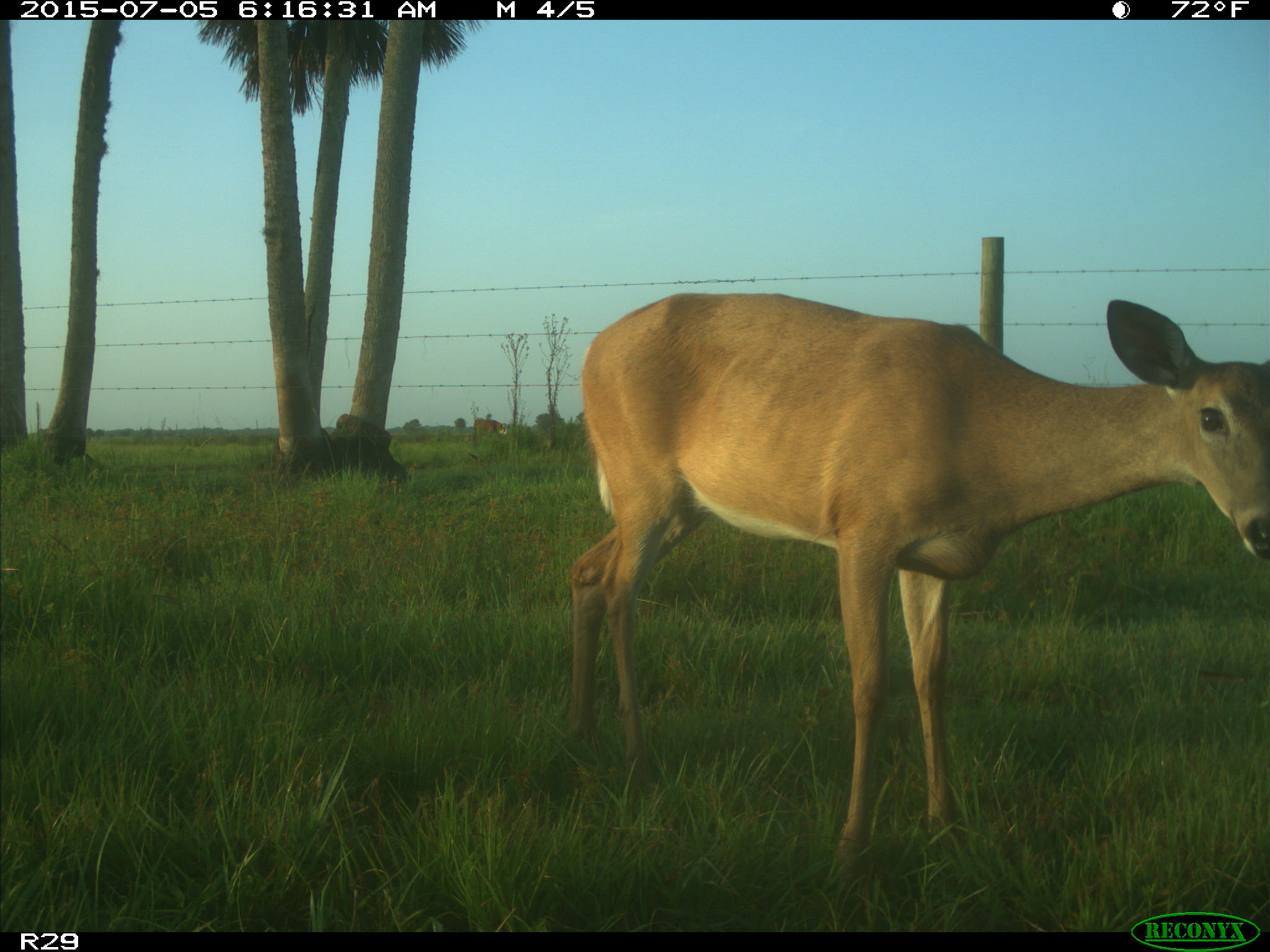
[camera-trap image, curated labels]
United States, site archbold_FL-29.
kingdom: Animalia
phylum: Chordata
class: Mammalia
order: Artiodactyla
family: Bovidae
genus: Bos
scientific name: Bos taurus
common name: domestic cow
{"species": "Bos taurus (domestic cow)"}